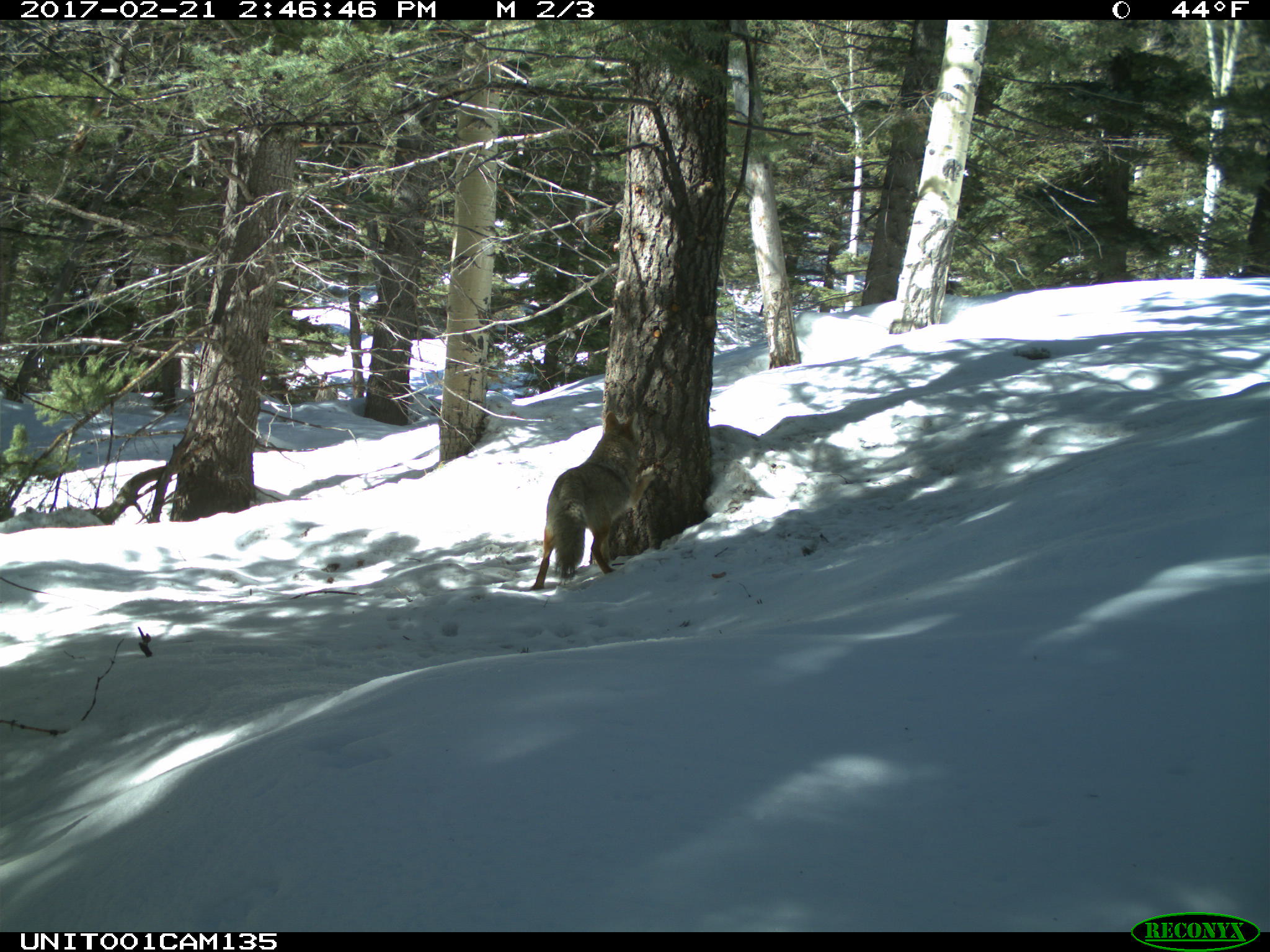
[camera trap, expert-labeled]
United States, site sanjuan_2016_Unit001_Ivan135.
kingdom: Animalia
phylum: Chordata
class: Mammalia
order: Carnivora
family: Canidae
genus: Canis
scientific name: Canis latrans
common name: coyote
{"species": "Canis latrans (coyote)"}